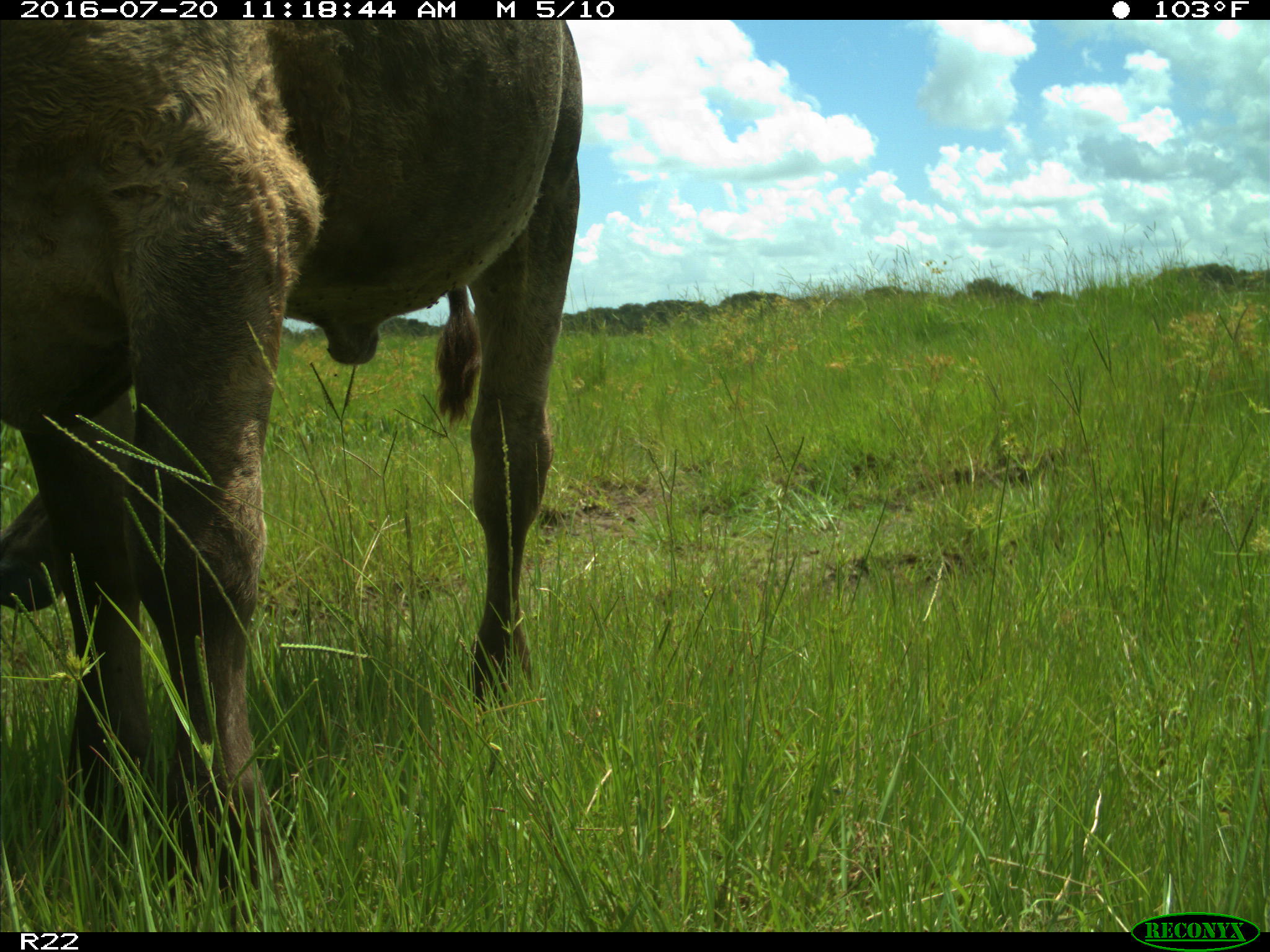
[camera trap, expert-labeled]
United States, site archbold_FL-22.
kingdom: Animalia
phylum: Chordata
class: Mammalia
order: Artiodactyla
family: Bovidae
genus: Bos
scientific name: Bos taurus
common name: domestic cow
Bos taurus (domestic cow).